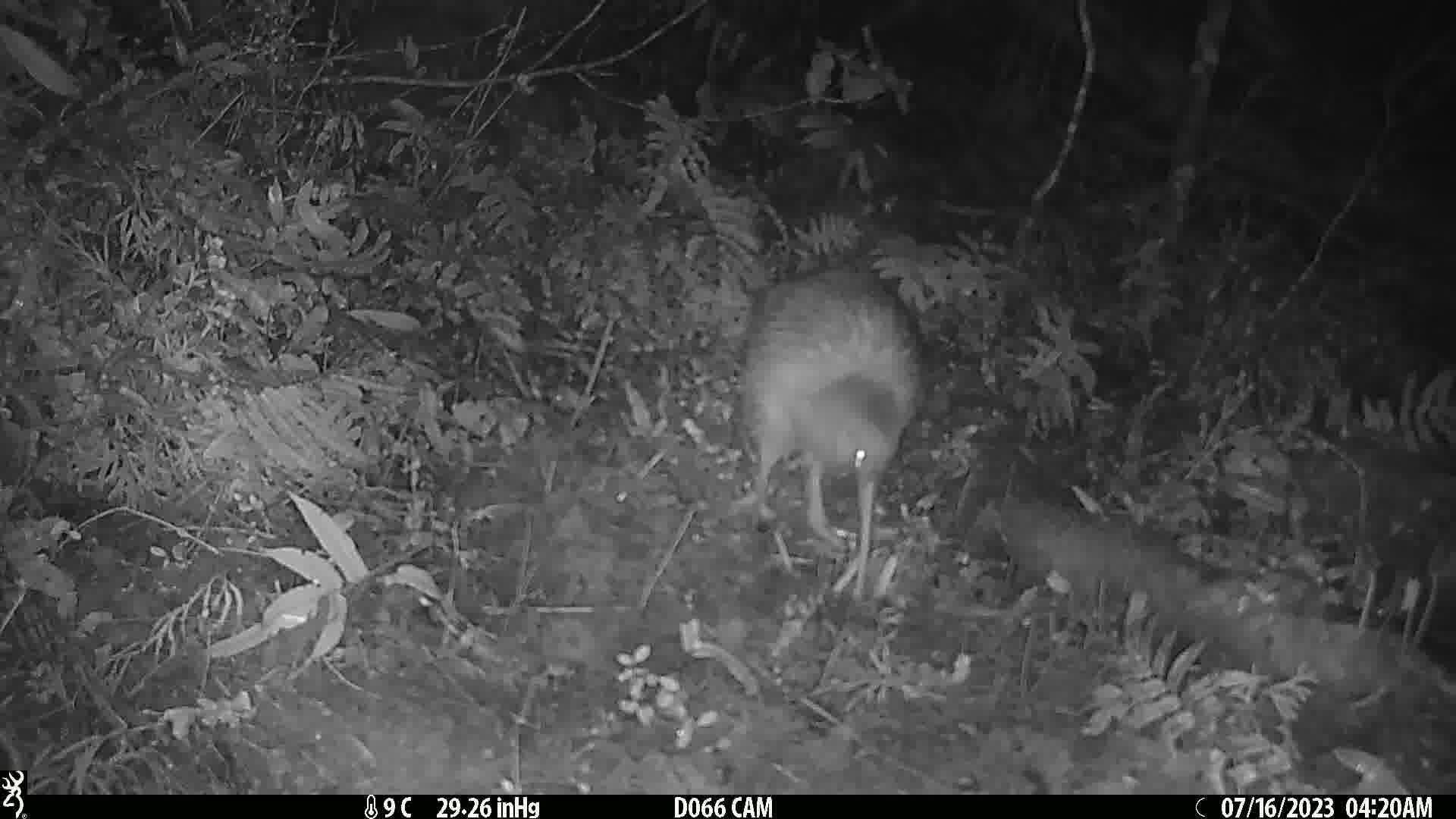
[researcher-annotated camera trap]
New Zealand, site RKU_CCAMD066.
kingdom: Animalia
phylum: Chordata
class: Aves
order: Apterygiformes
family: Apterygidae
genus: Apteryx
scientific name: Apteryx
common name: kiwi